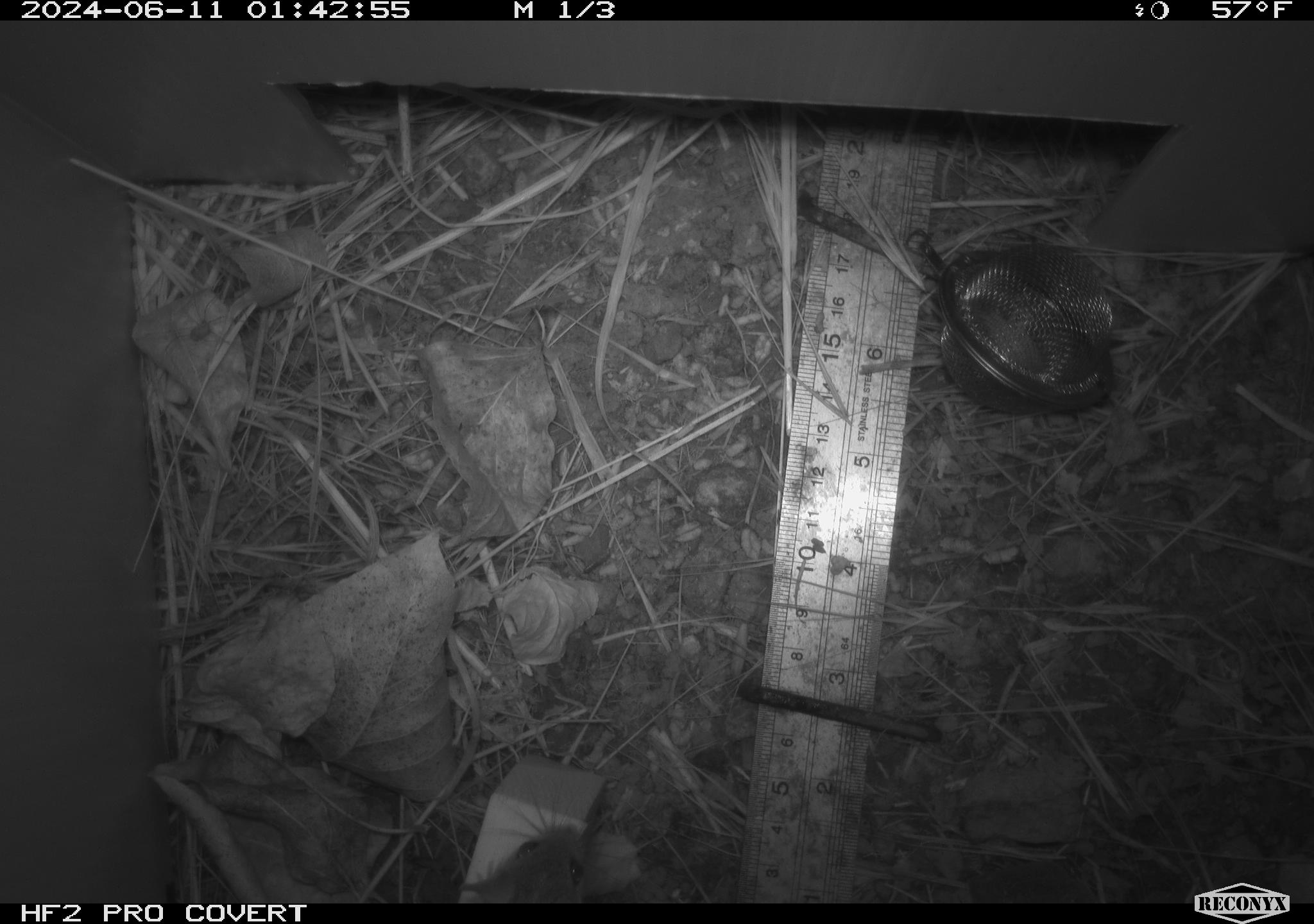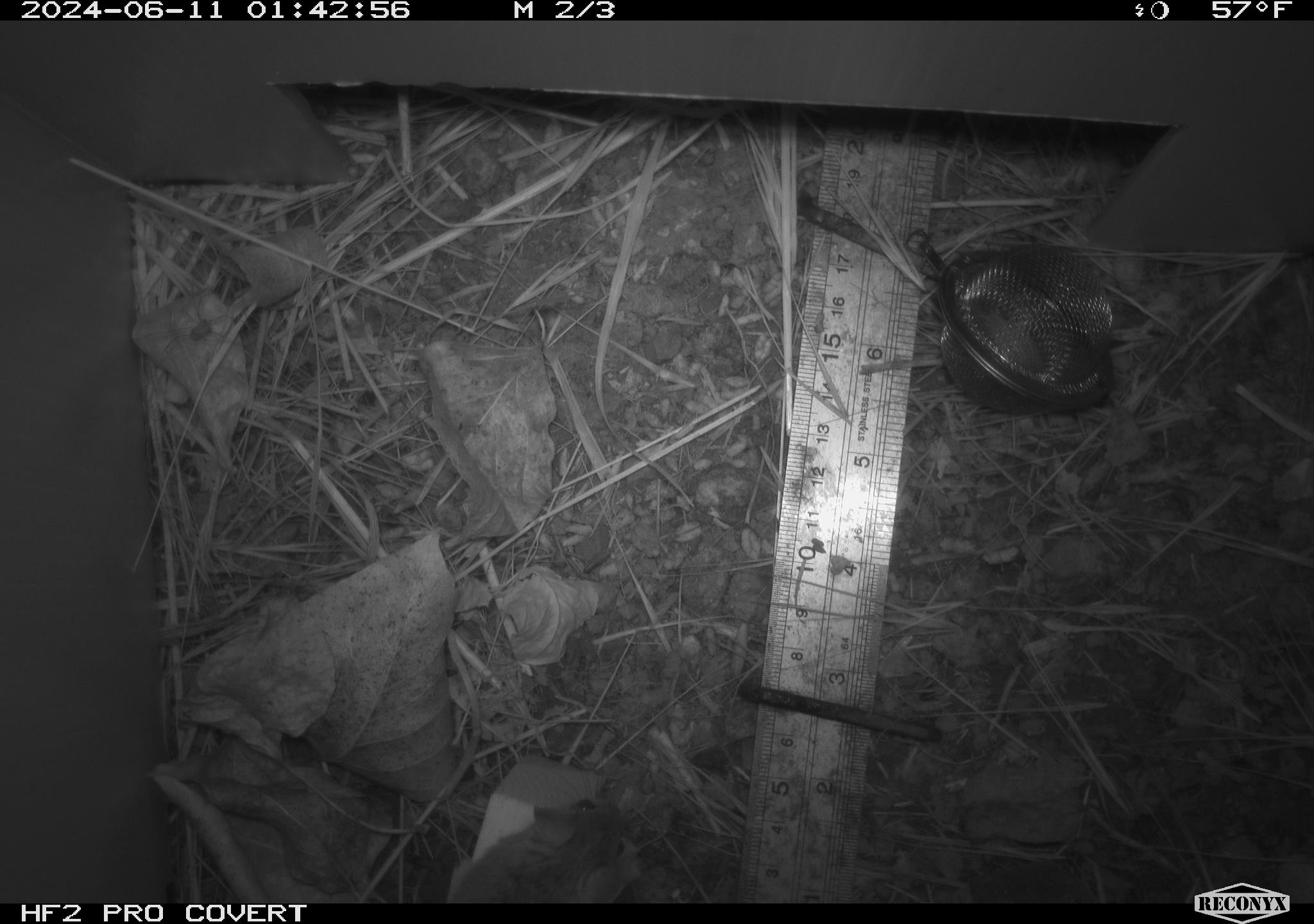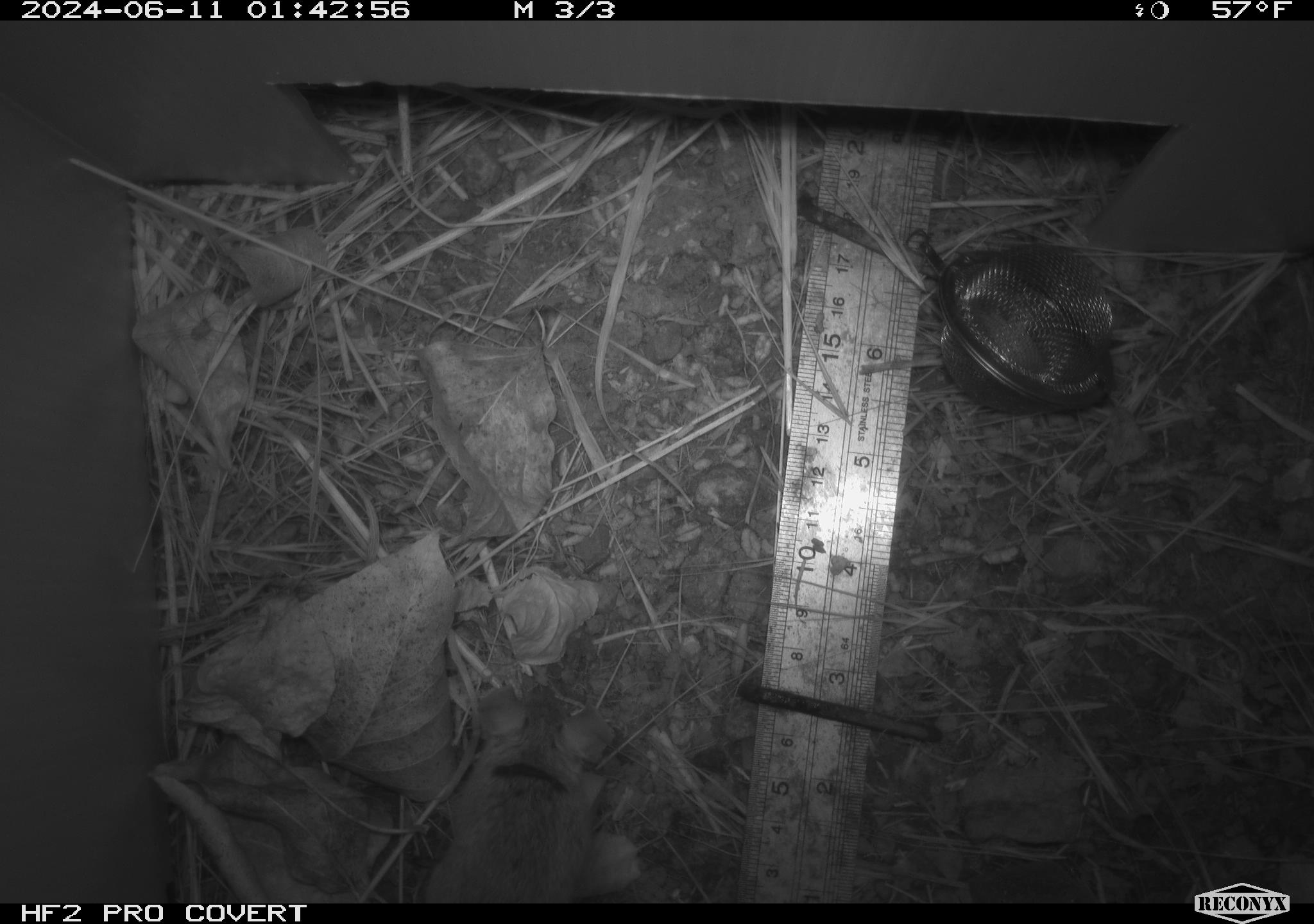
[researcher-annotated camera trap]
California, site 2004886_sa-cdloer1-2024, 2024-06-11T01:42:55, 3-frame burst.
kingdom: Animalia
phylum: Chordata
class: Mammalia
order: Rodentia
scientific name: Rodentia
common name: mouse species